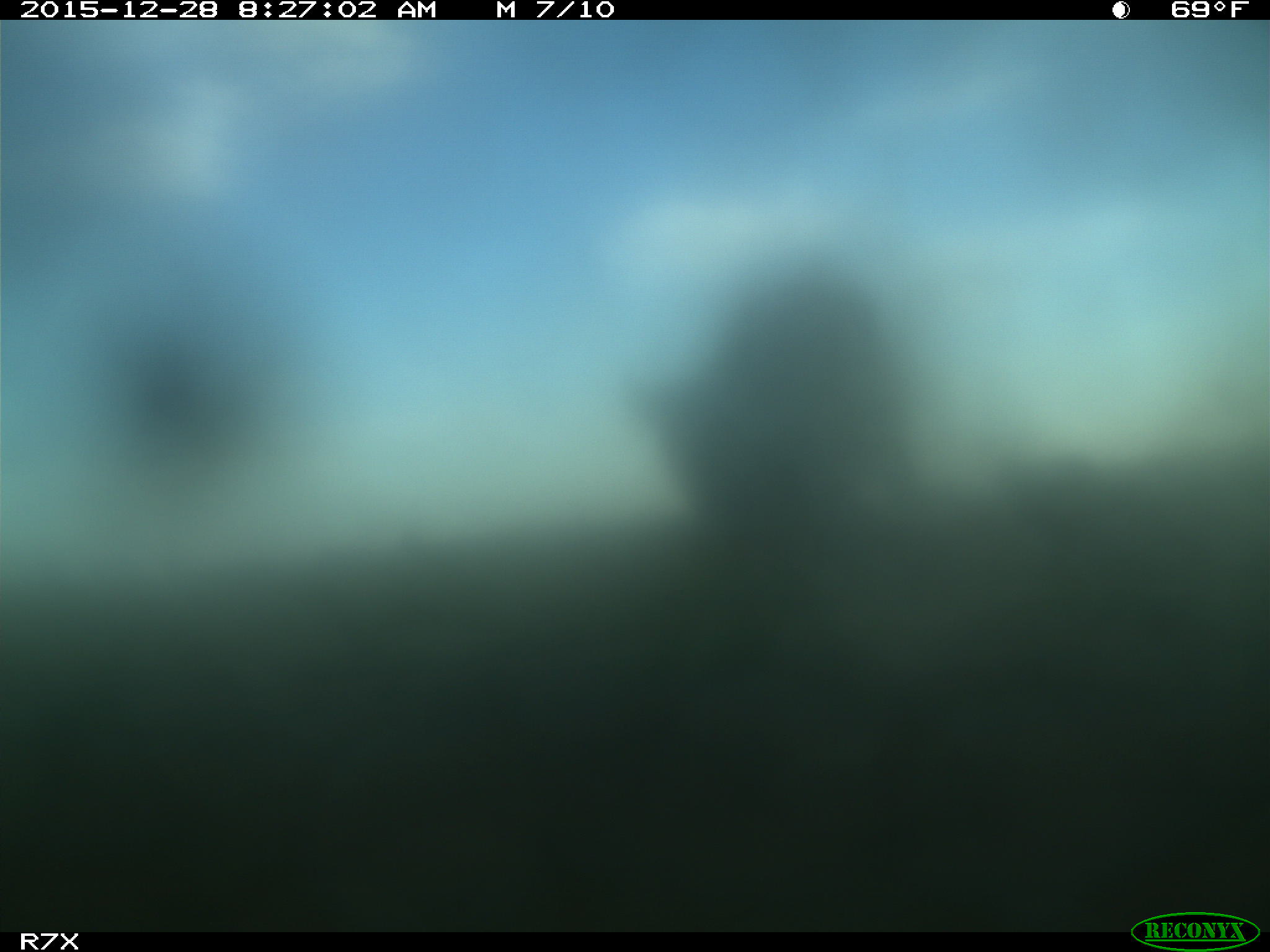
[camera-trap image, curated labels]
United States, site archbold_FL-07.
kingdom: Animalia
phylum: Chordata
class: Mammalia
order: Artiodactyla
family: Bovidae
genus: Bos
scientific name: Bos taurus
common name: domestic cow